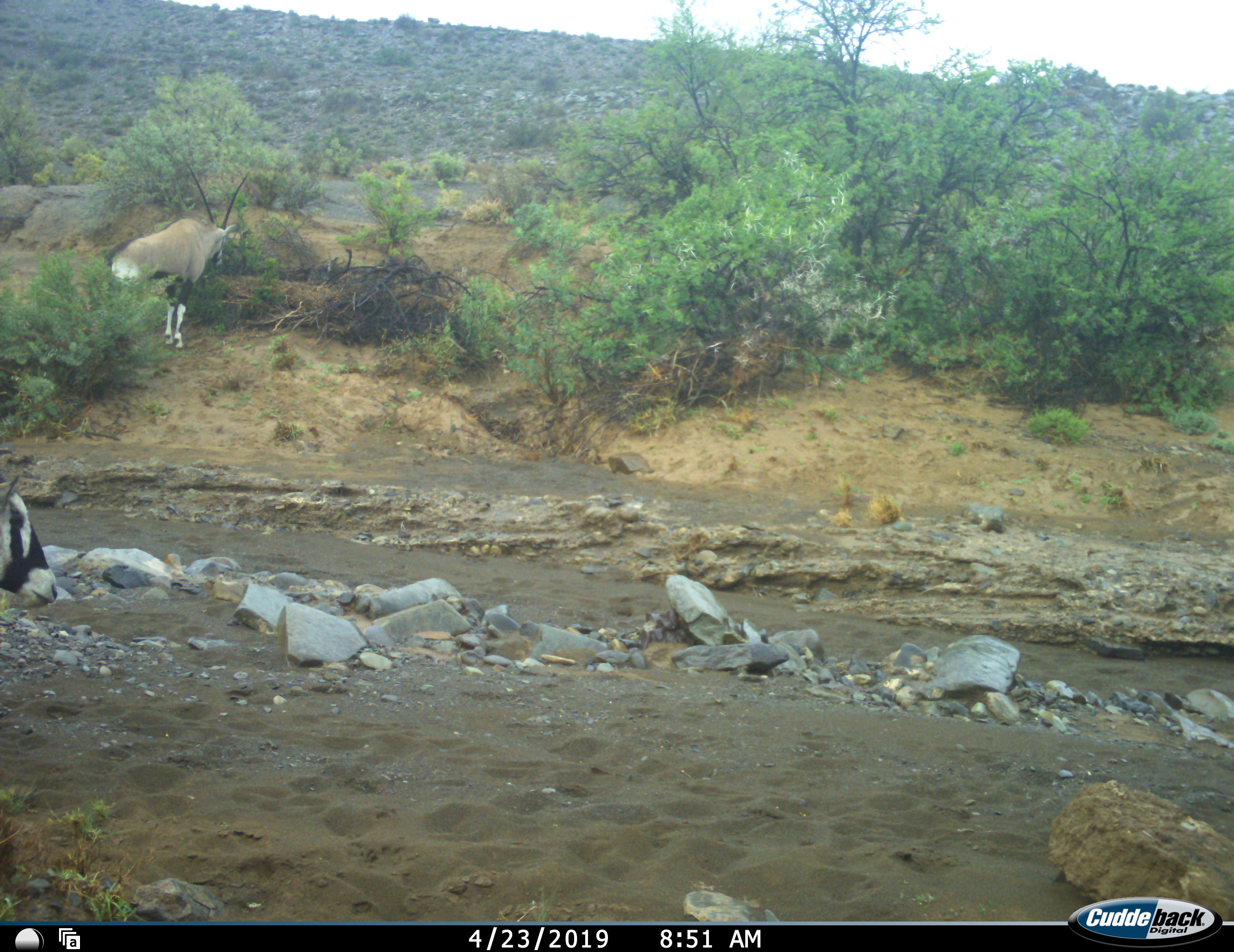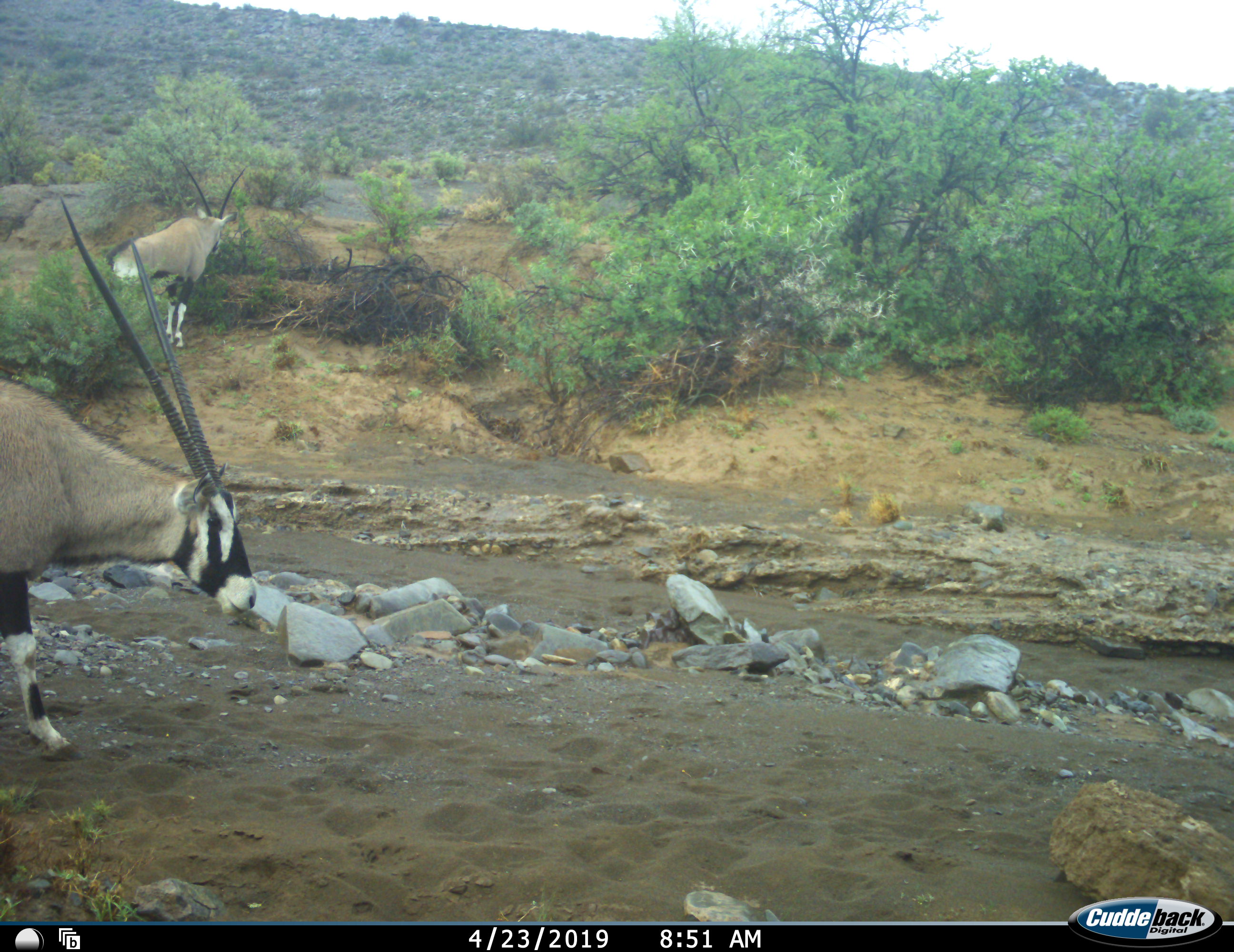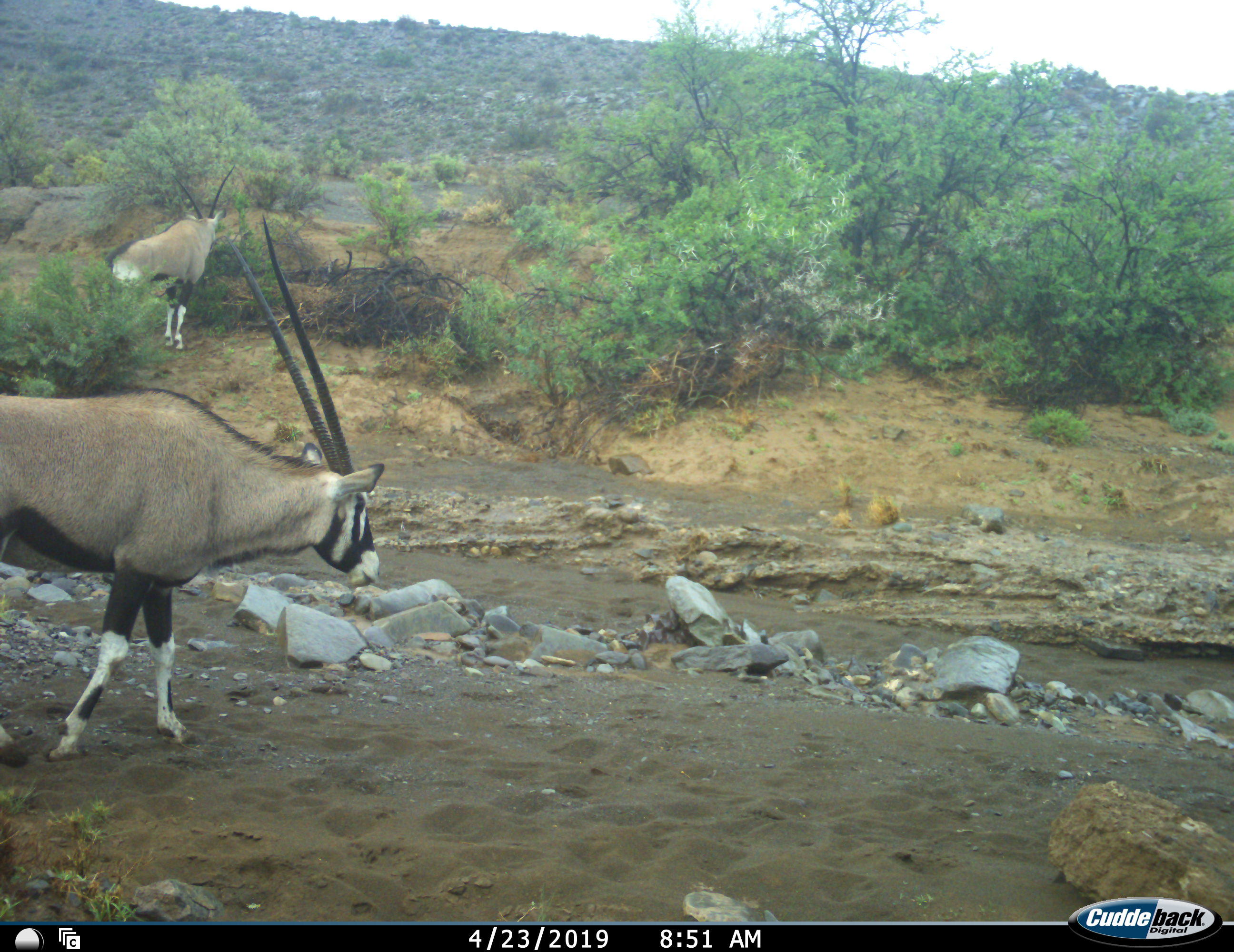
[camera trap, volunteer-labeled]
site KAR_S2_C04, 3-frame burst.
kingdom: Animalia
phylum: Chordata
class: Mammalia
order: Artiodactyla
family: Bovidae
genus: Oryx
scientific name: Oryx gazella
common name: gemsbok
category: oryx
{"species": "oryx (gemsbok) (Oryx gazella)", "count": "2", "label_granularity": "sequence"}